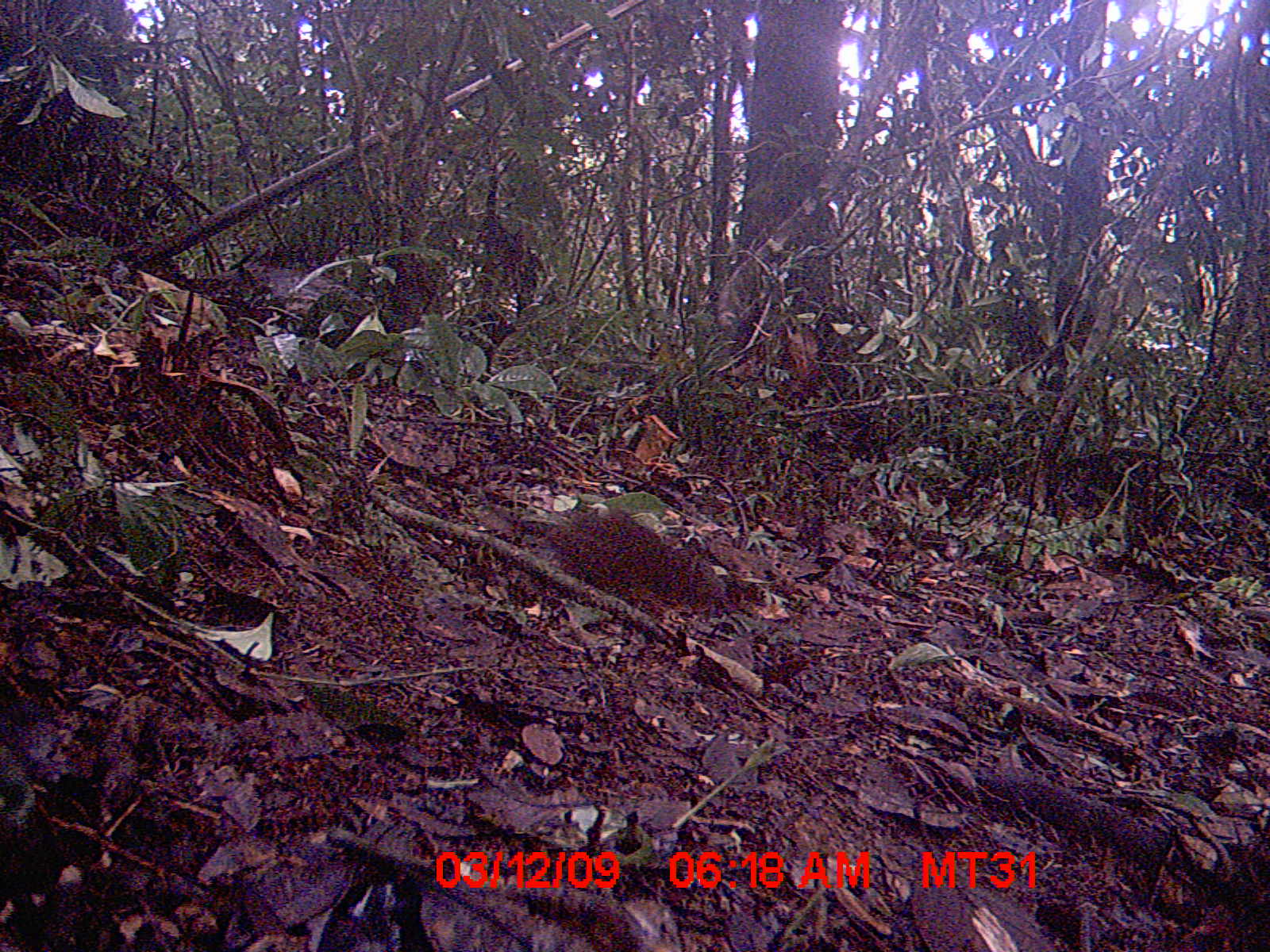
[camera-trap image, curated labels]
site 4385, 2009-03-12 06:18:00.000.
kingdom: Animalia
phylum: Chordata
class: Mammalia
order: Rodentia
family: Nesomyidae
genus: Nesomys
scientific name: Nesomys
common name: nesomys rodents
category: nesomys sp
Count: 1.